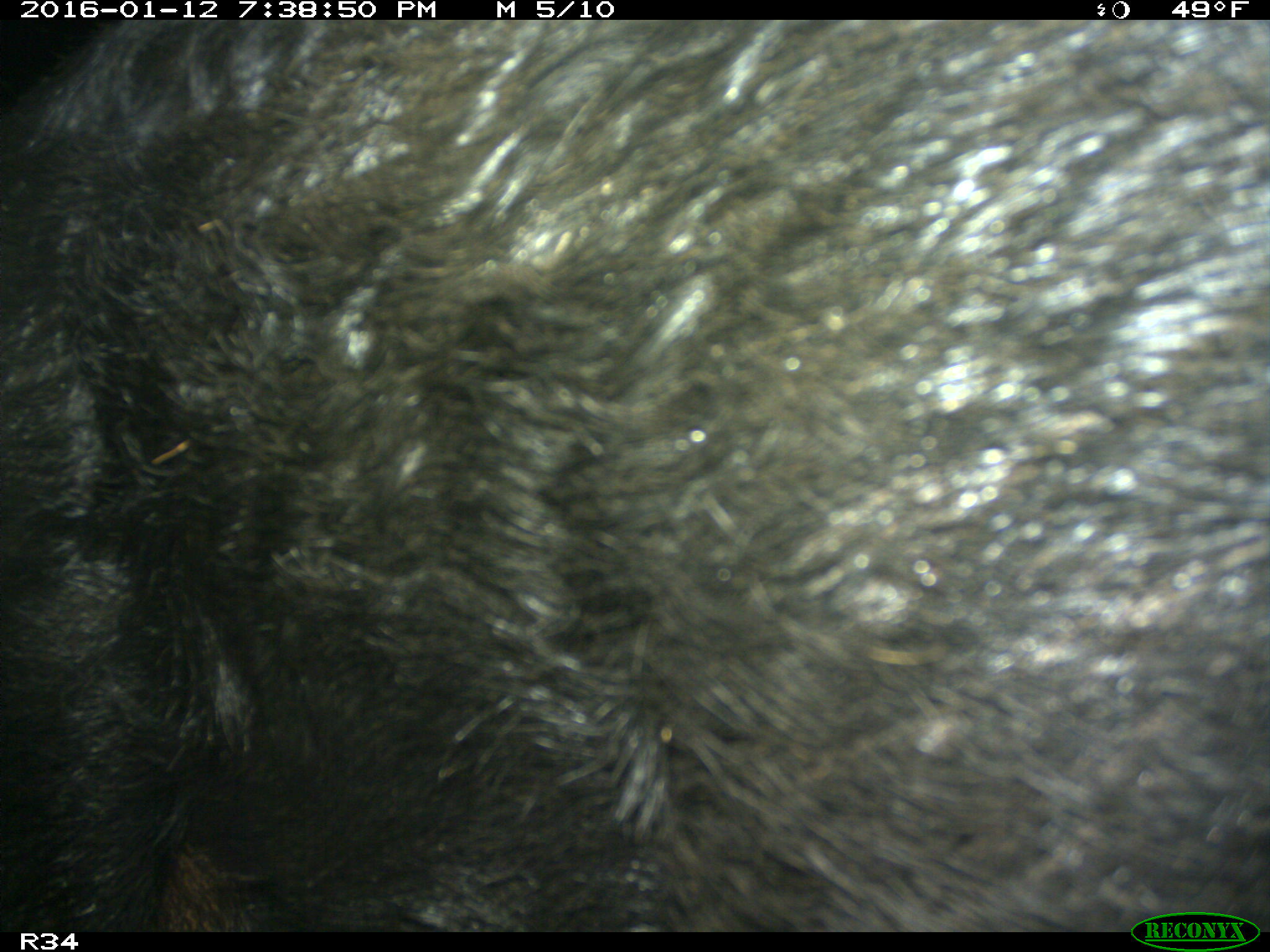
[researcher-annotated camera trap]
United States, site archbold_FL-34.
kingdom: Animalia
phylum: Chordata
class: Mammalia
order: Artiodactyla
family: Suidae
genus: Sus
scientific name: Sus scrofa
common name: wild boar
Sus scrofa (wild boar).